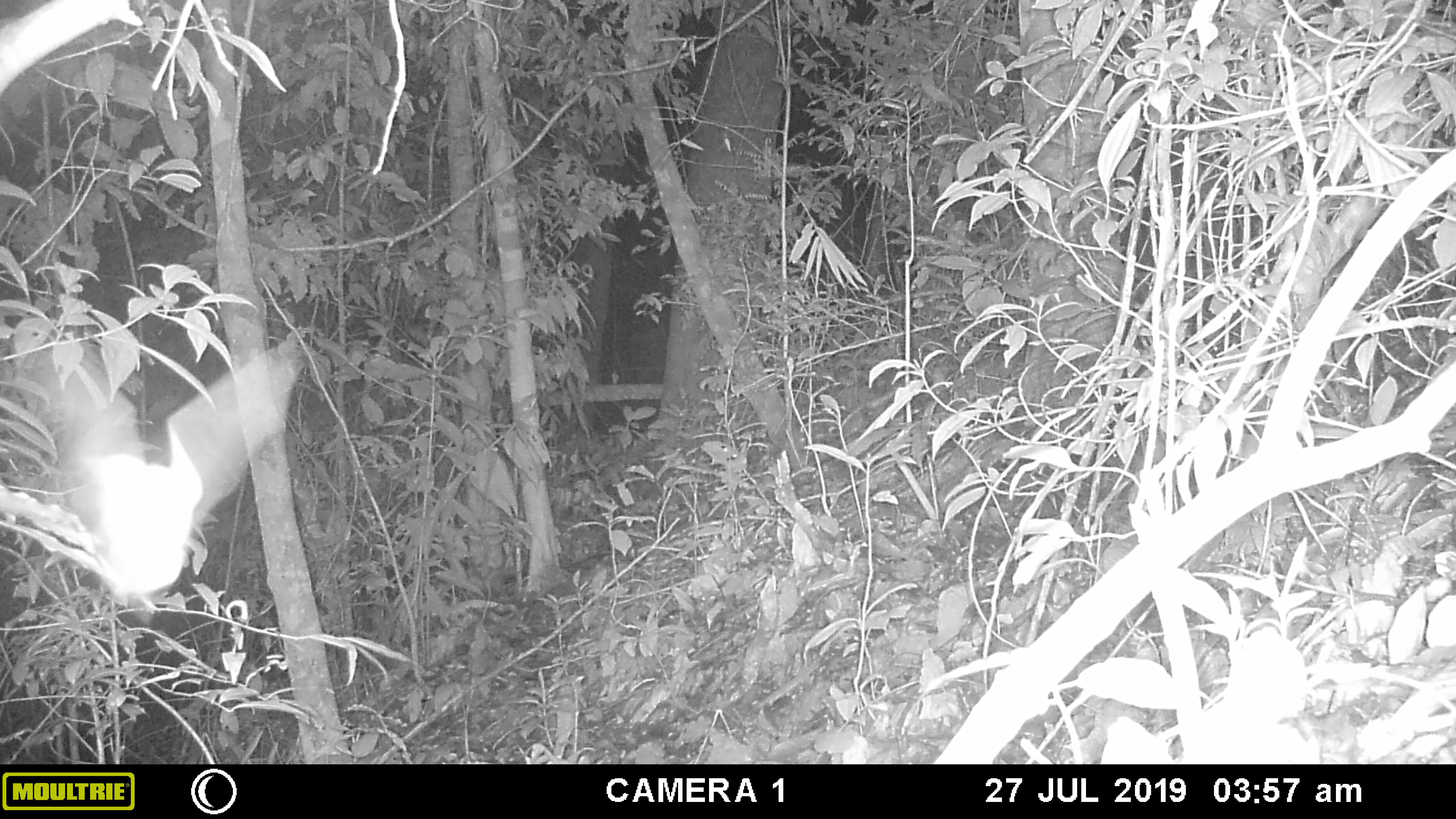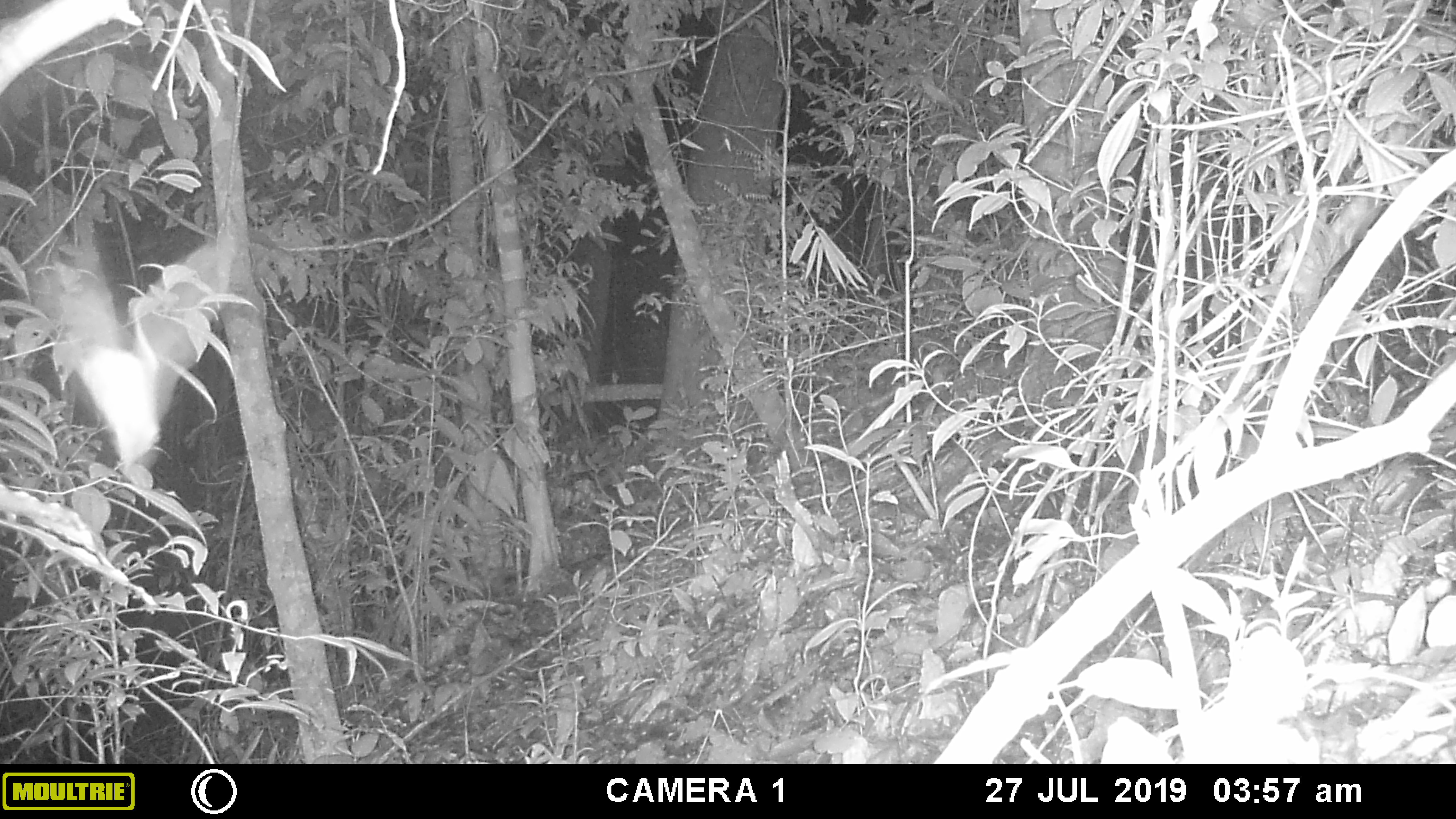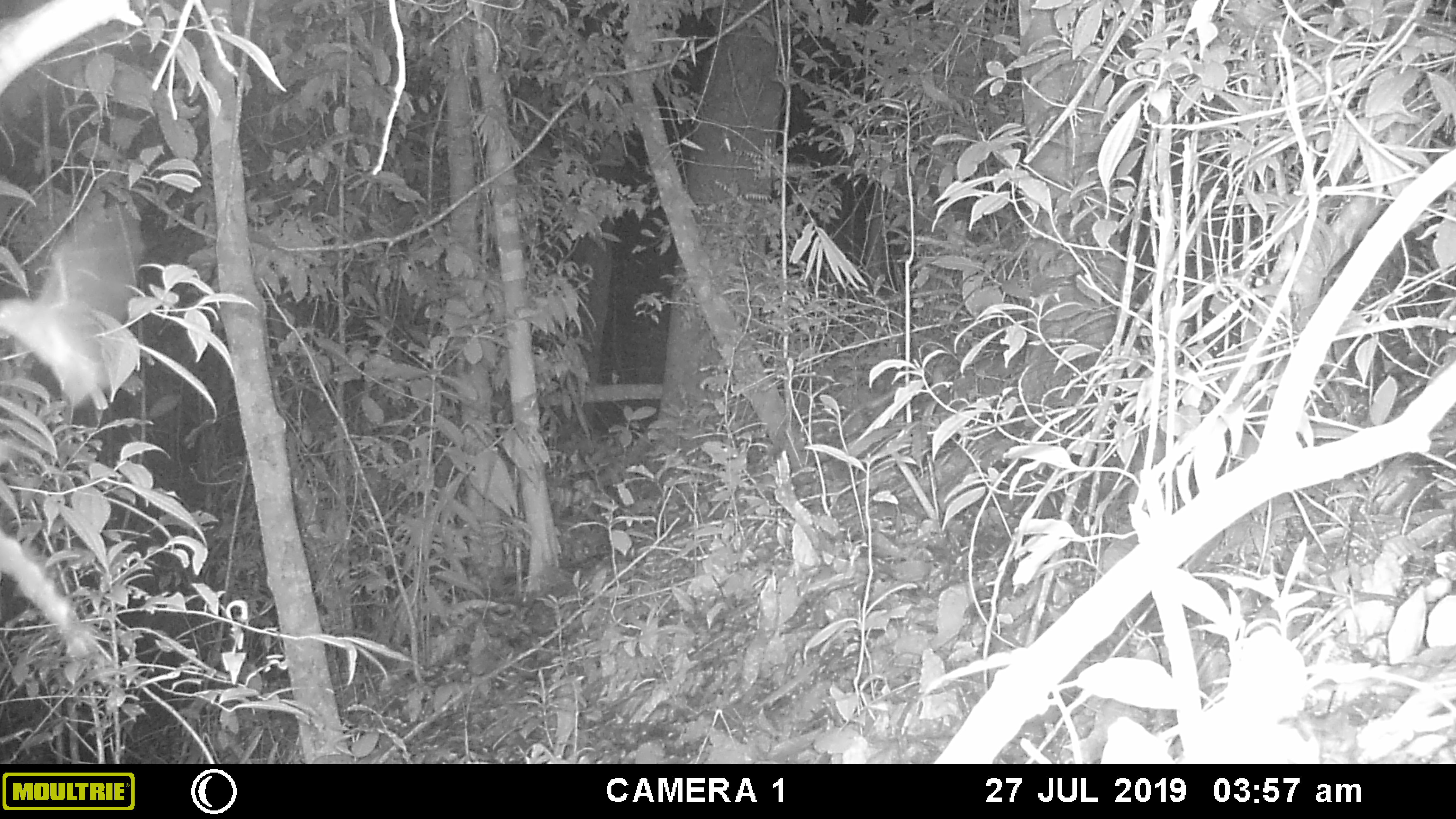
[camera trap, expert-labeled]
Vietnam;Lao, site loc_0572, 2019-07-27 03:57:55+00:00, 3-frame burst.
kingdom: Animalia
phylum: Arthropoda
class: Insecta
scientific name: Insecta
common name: insect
Insect (Insecta). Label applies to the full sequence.